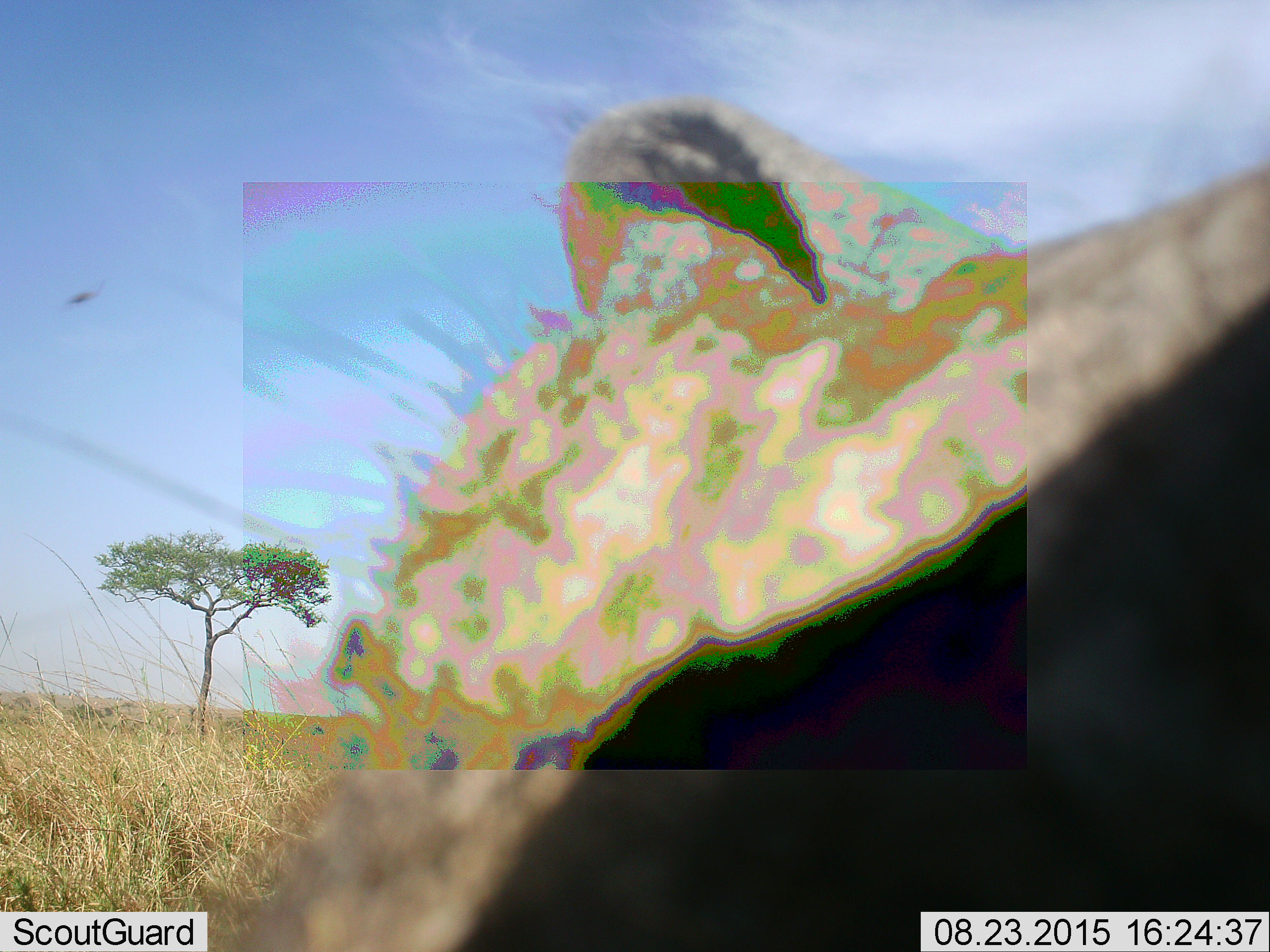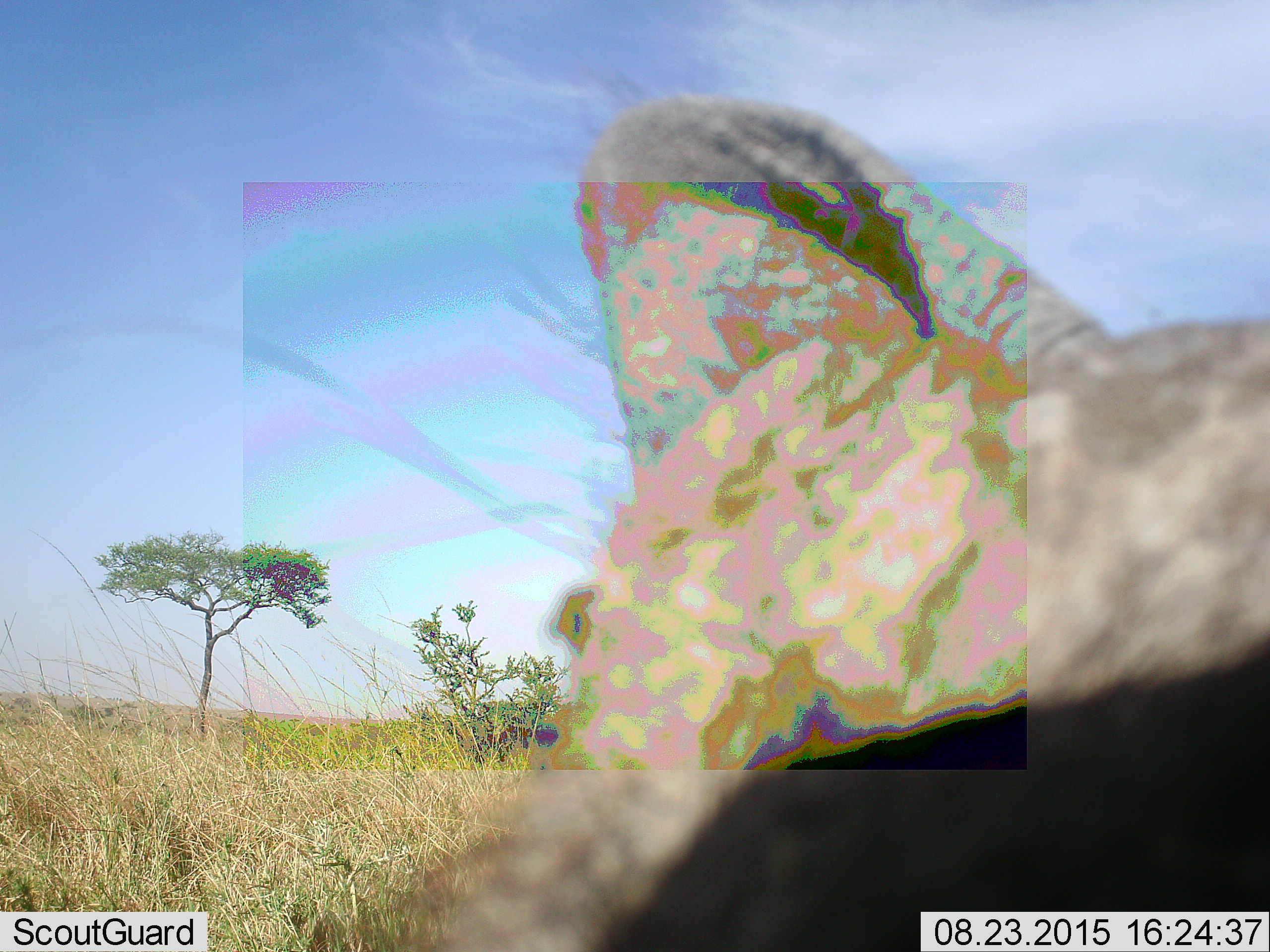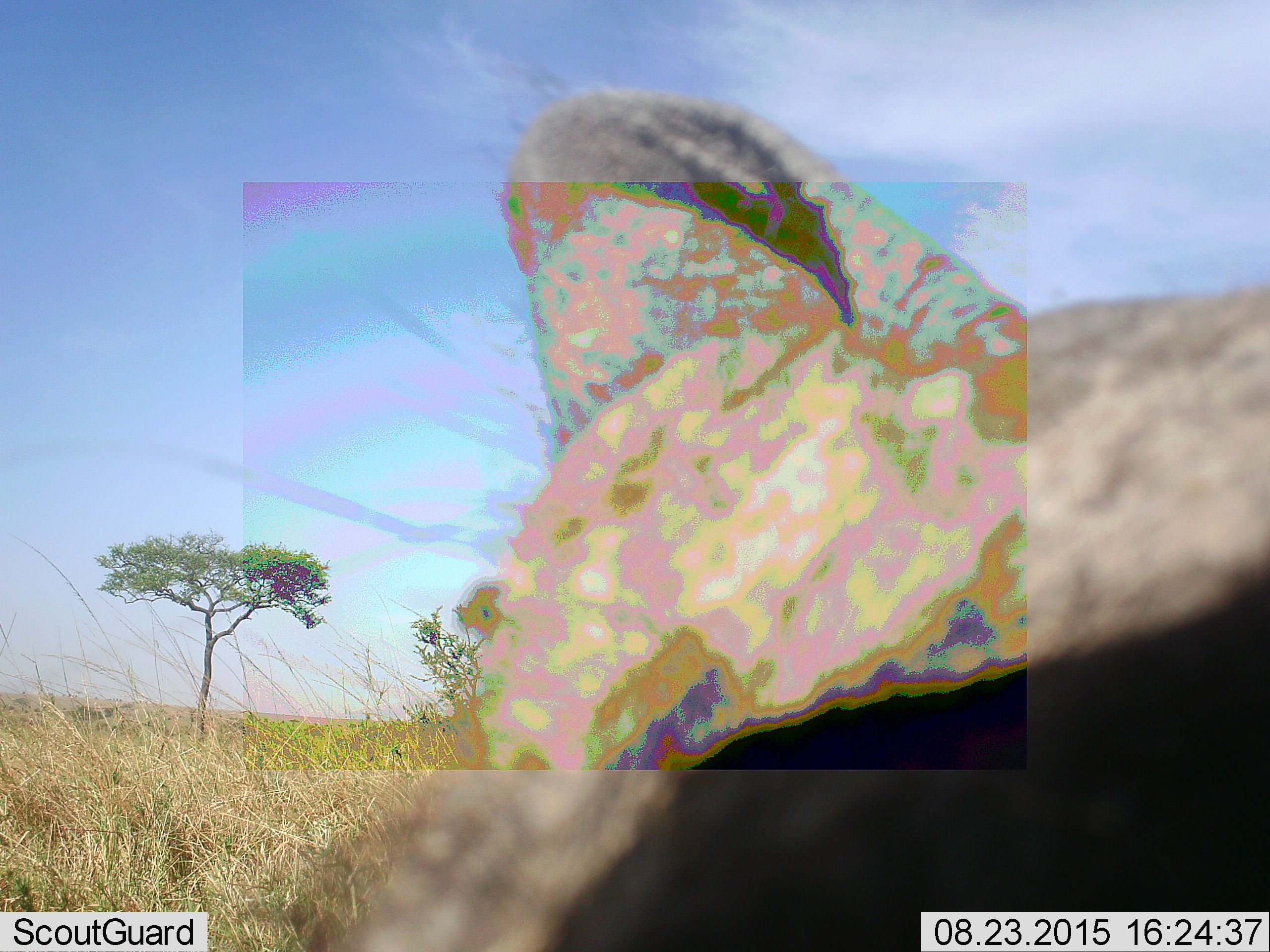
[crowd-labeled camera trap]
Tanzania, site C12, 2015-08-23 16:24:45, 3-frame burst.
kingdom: Animalia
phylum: Chordata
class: Mammalia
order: Artiodactyla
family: Suidae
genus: Phacochoerus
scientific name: Phacochoerus africanus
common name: warthog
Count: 1.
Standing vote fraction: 75%.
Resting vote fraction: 0%.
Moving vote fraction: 0%.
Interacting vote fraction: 25%.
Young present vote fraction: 0%.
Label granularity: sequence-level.